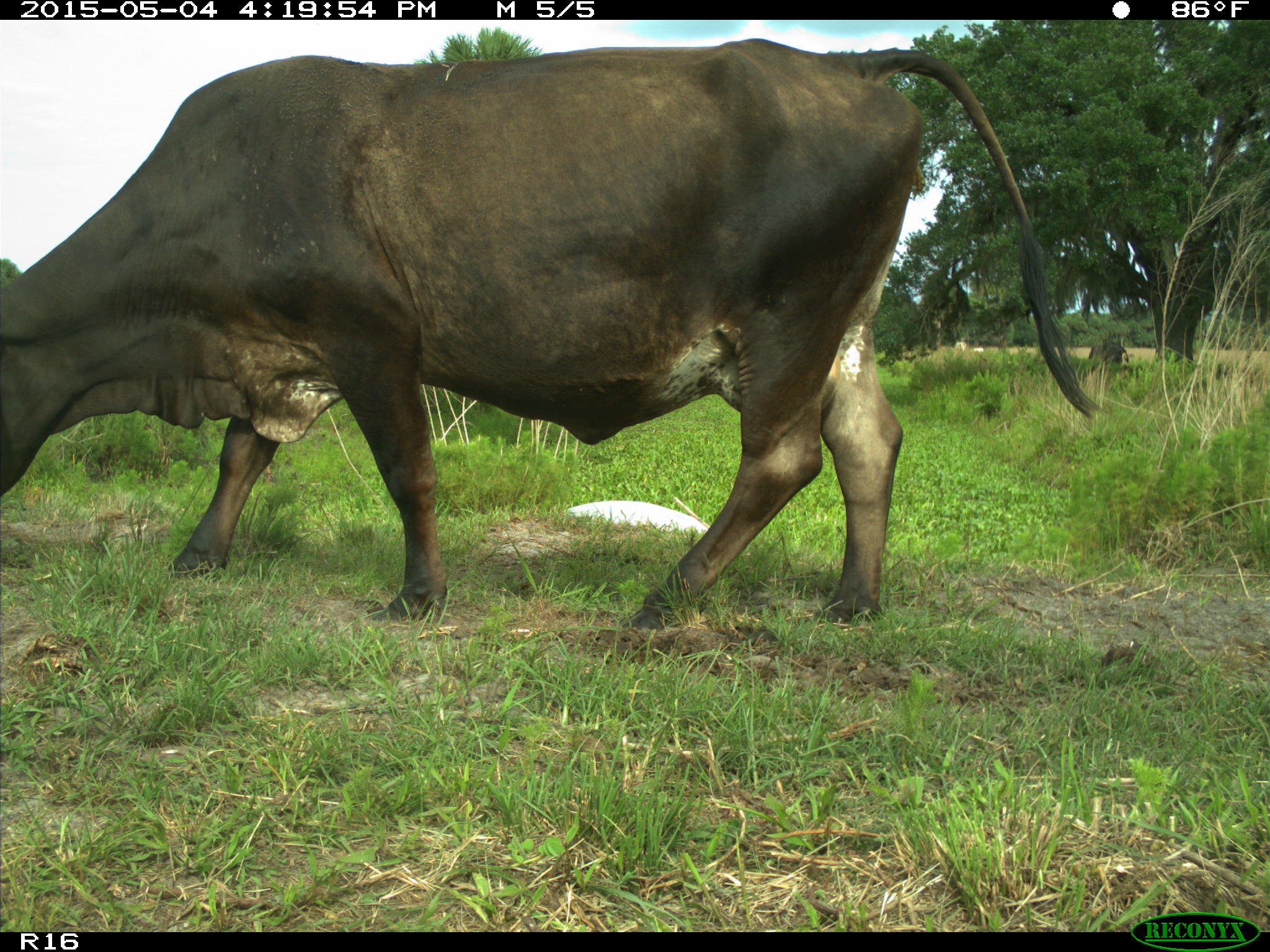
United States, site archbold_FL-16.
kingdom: Animalia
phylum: Chordata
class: Mammalia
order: Artiodactyla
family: Bovidae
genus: Bos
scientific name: Bos taurus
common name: domestic cow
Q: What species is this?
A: Bos taurus (domestic cow).